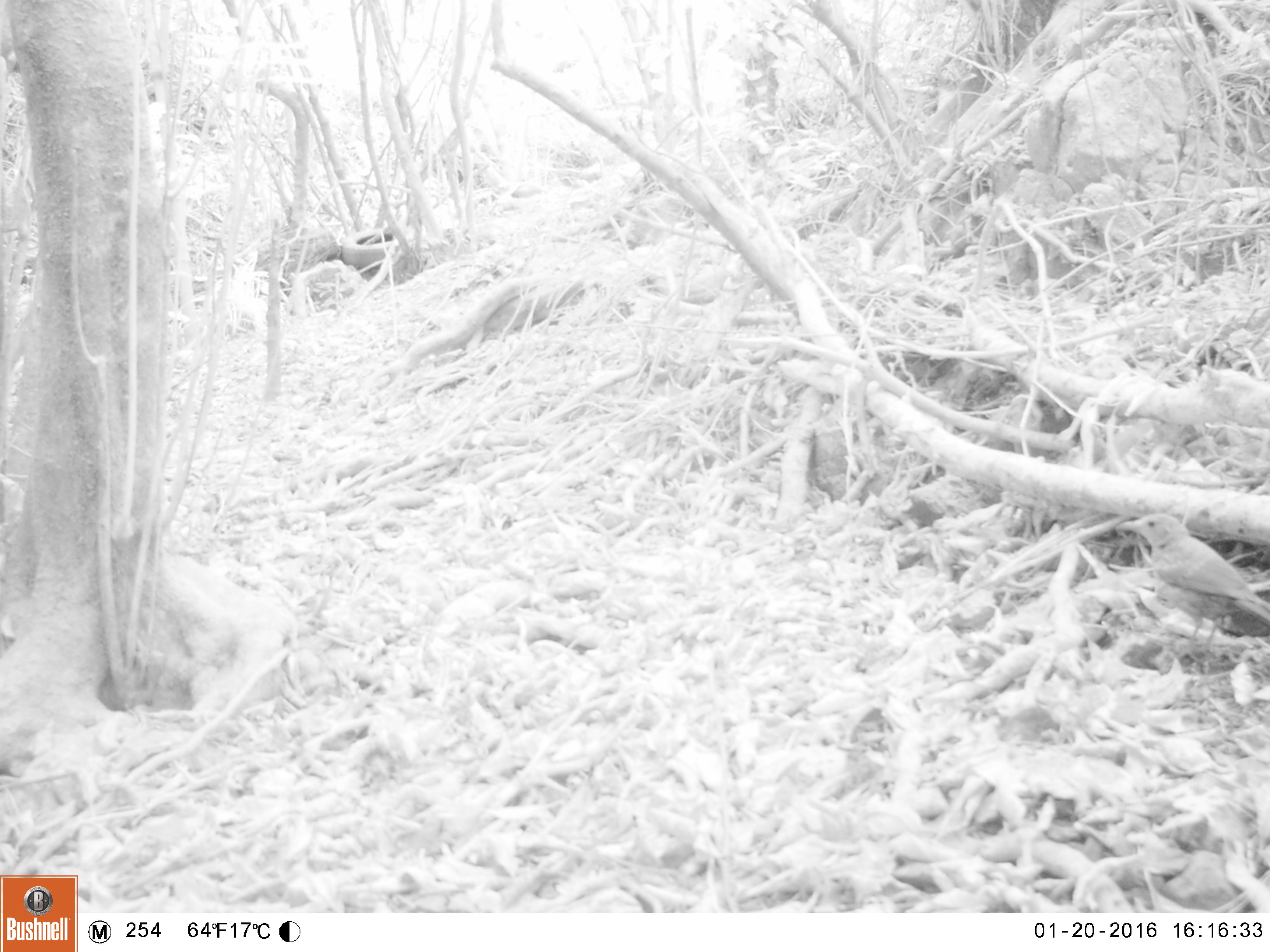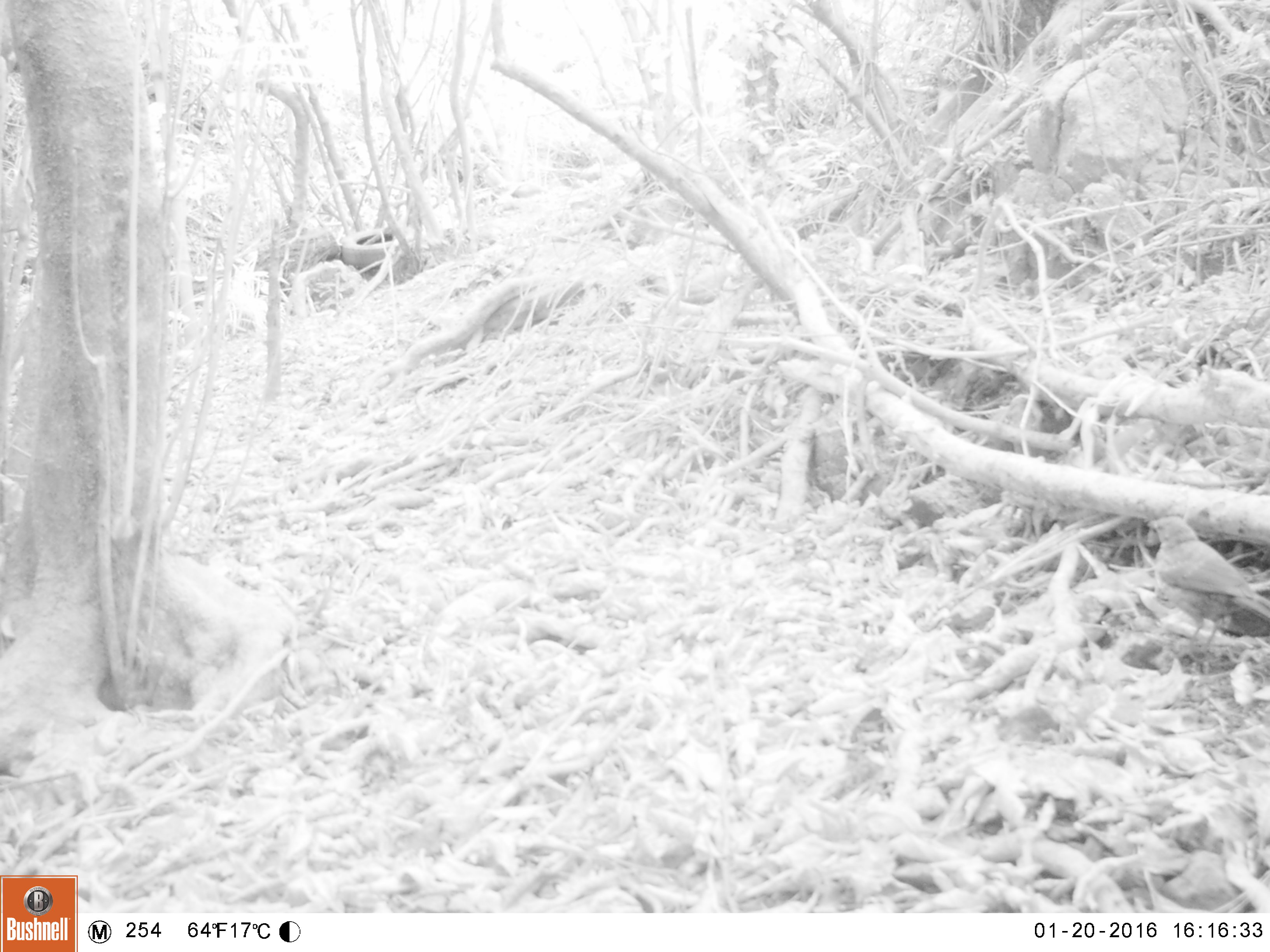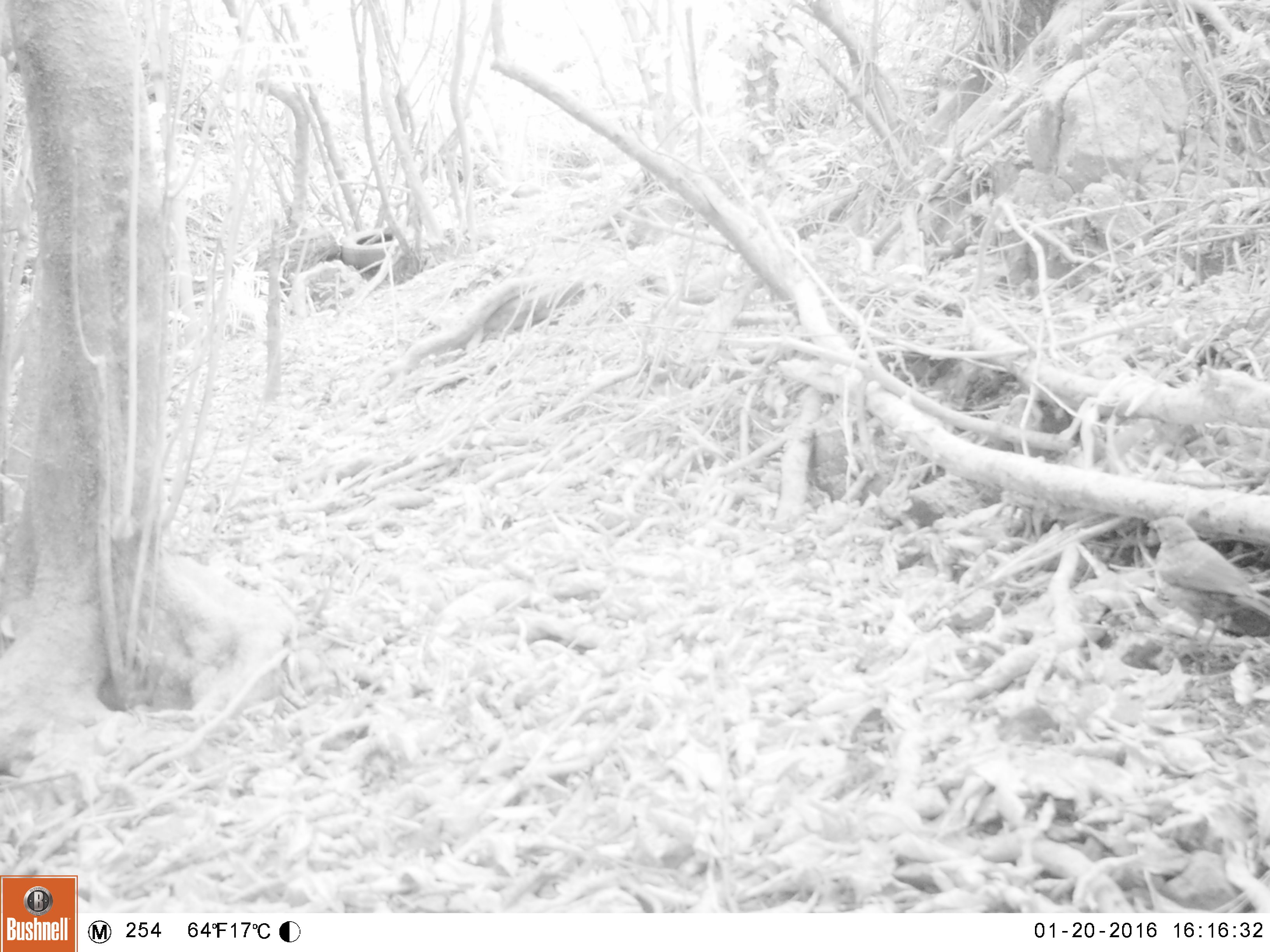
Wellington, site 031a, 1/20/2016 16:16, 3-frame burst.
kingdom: Animalia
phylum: Chordata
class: Aves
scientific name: Aves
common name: bird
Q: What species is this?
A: Bird (Aves).